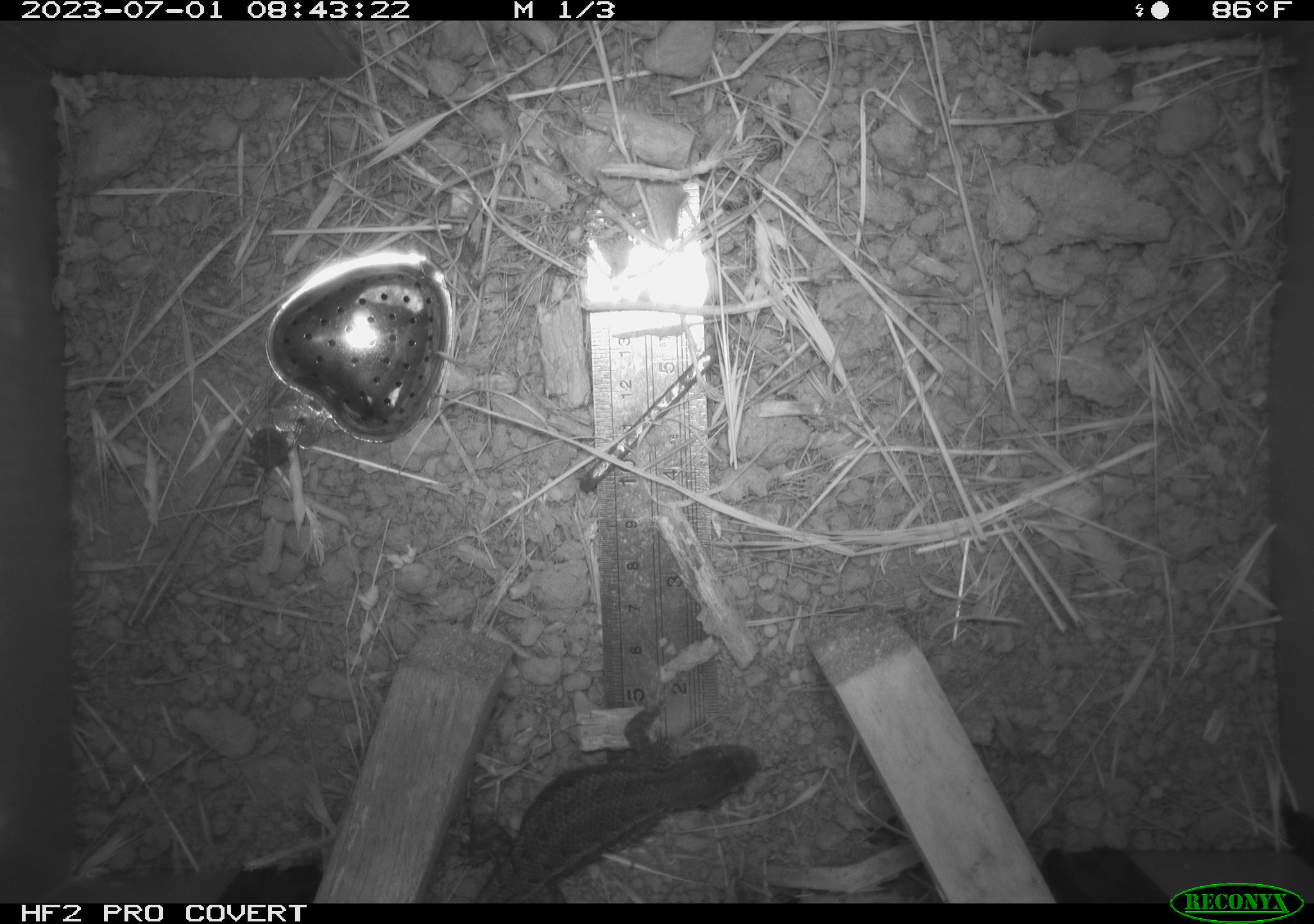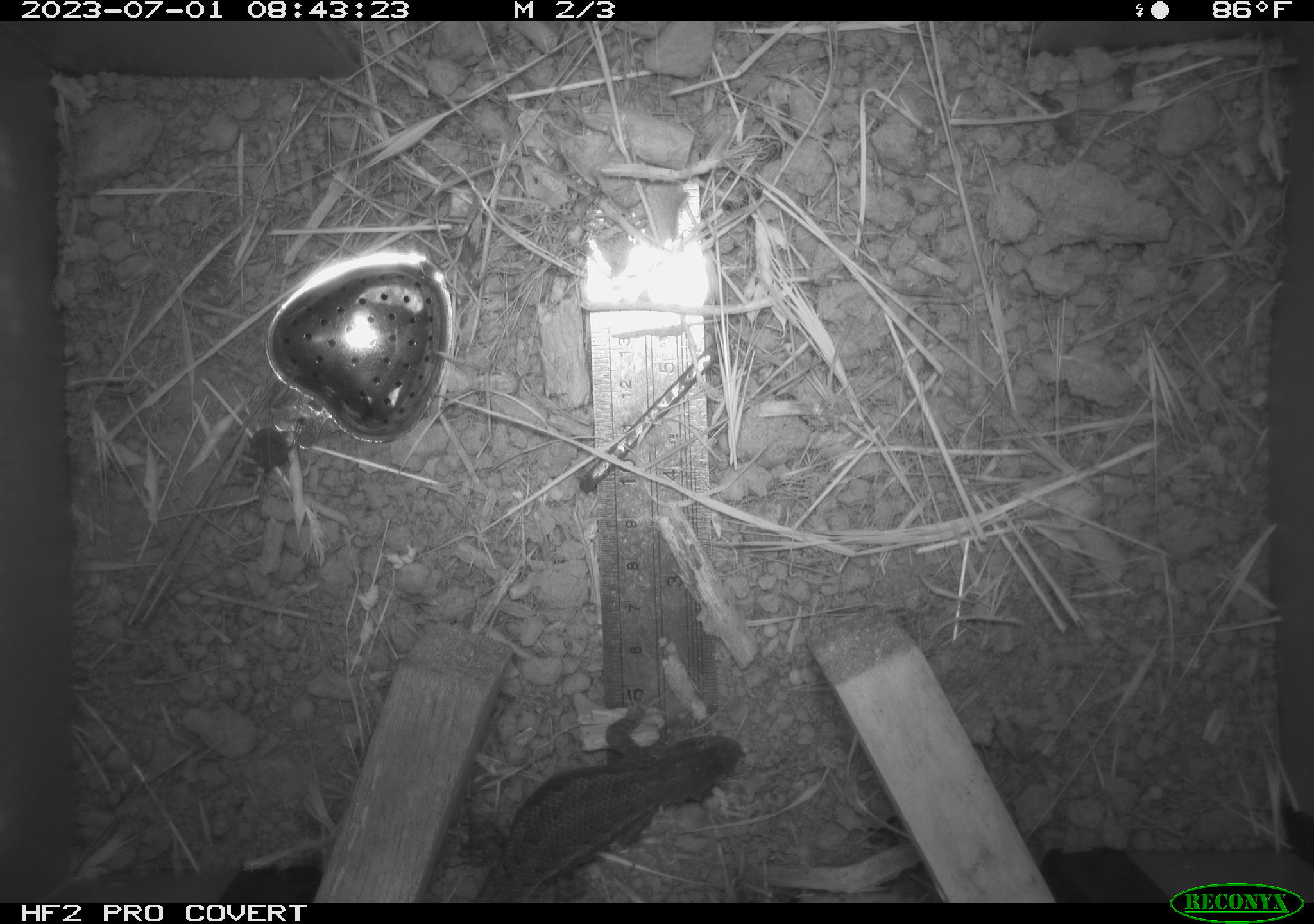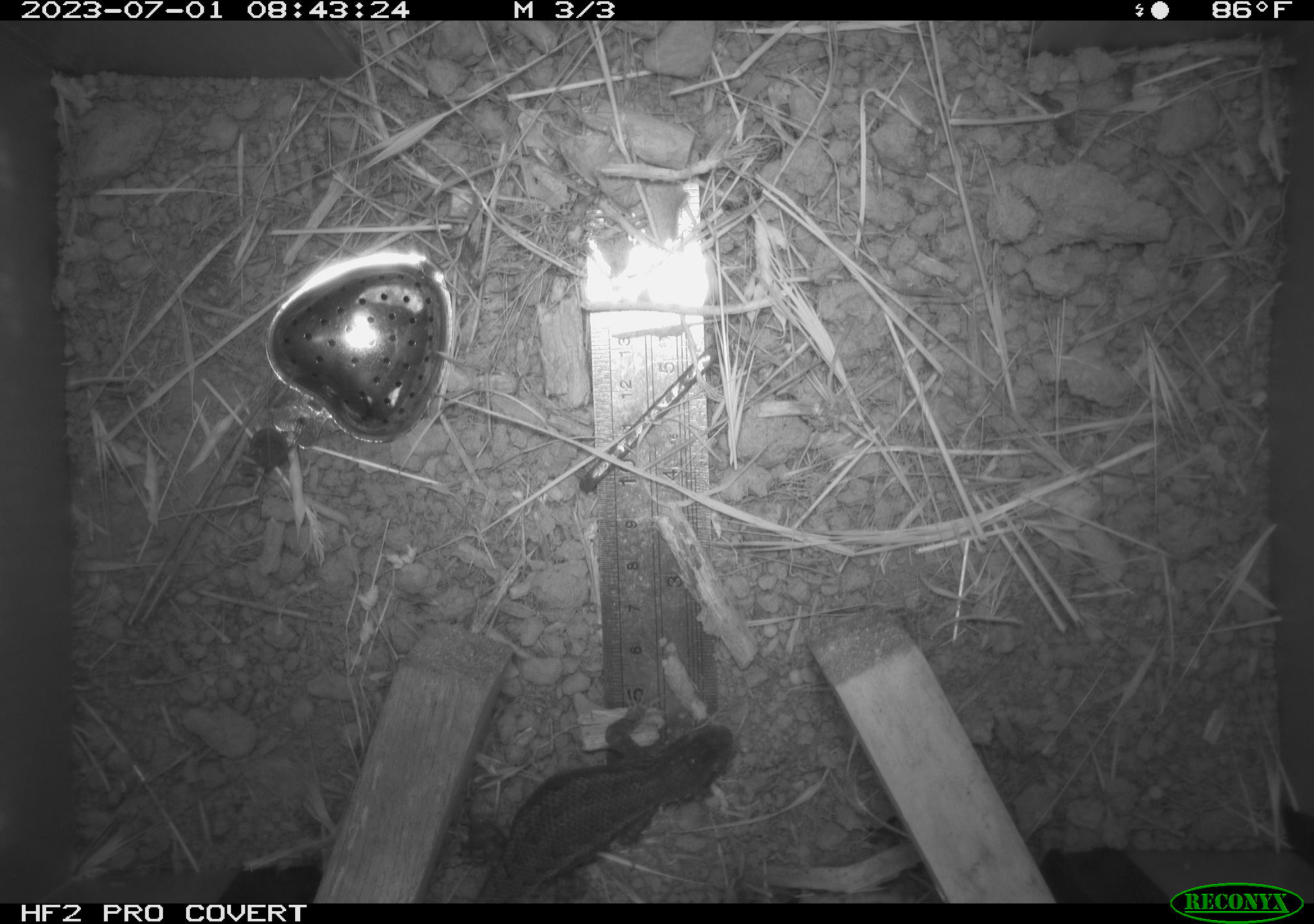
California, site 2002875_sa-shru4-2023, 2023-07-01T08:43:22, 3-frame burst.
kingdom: Animalia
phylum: Chordata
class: Reptilia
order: Squamata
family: Phrynosomatidae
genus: Sceloporus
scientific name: Sceloporus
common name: spiny lizards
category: sceloporus species